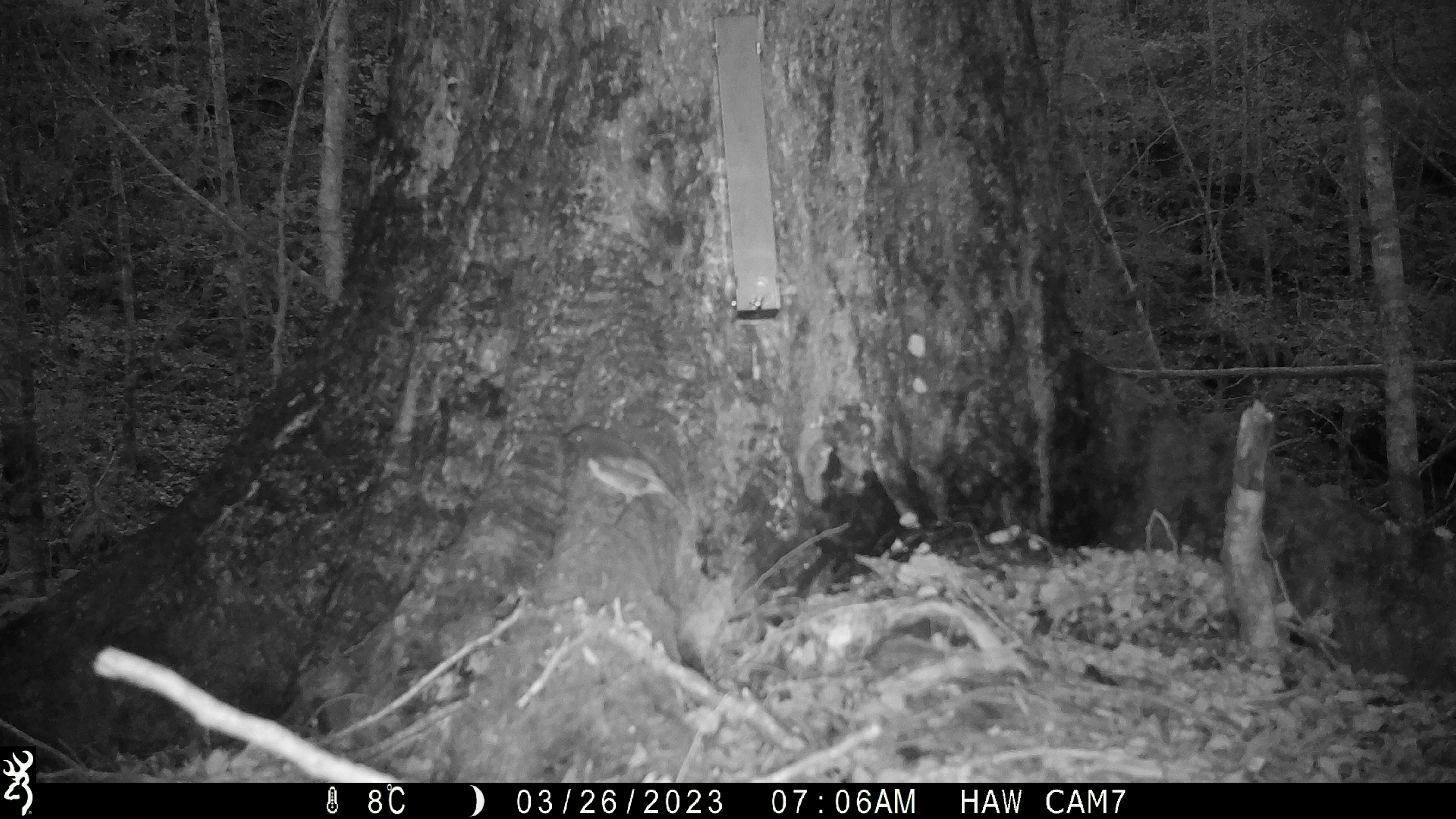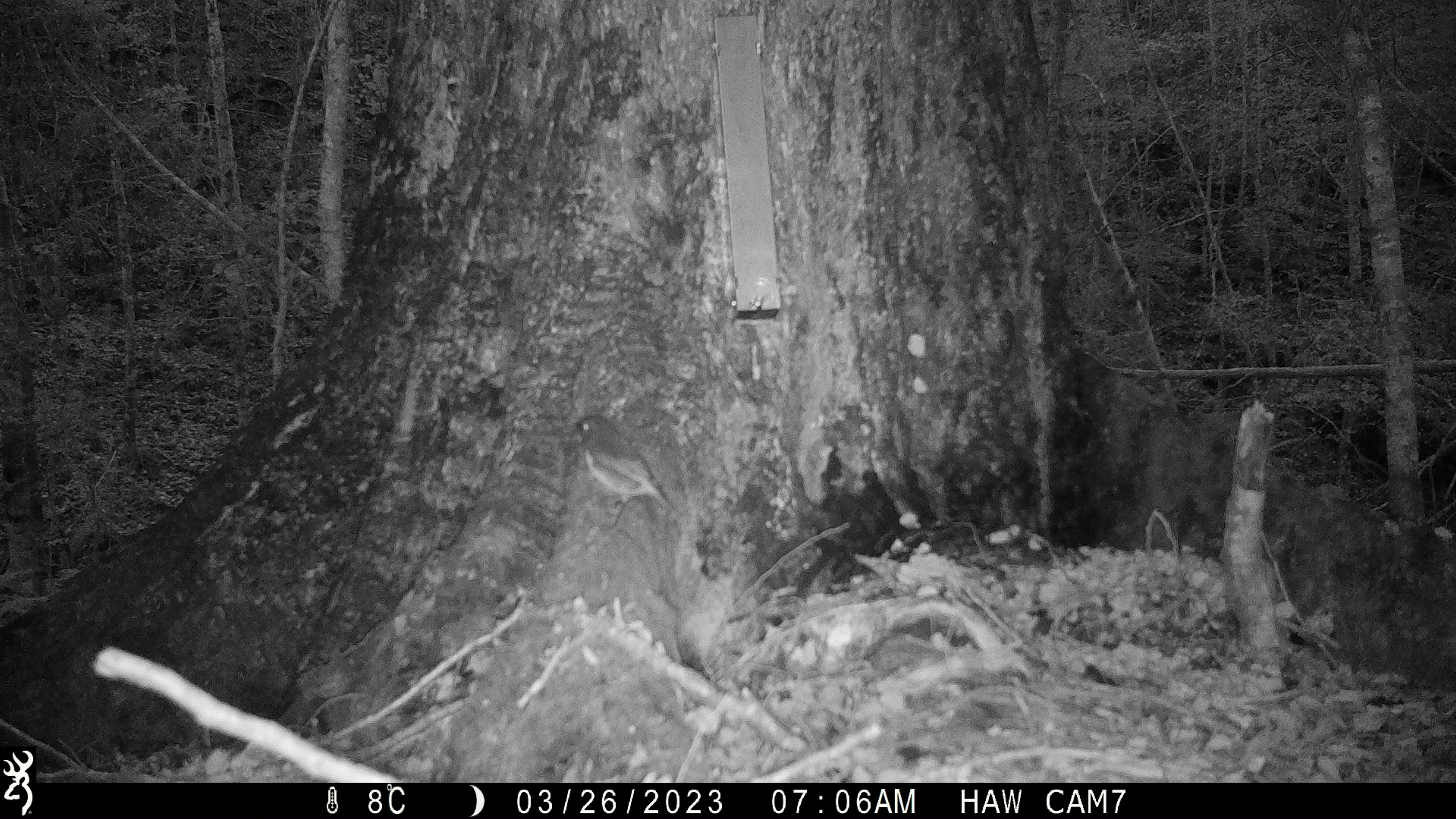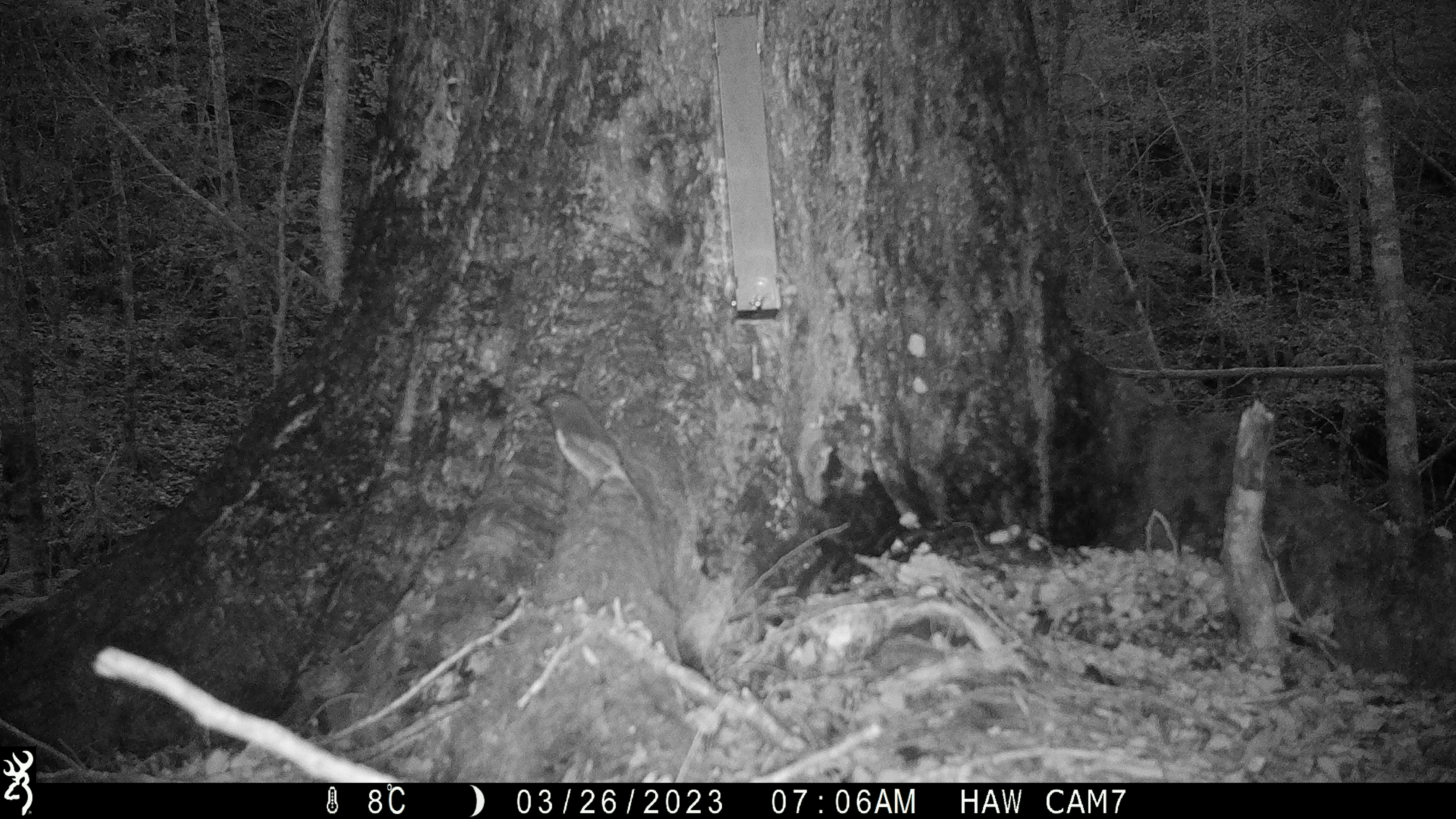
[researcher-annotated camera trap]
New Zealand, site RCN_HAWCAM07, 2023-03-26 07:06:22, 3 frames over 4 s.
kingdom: Animalia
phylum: Chordata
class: Aves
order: Passeriformes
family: Petroicidae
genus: Petroica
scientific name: Petroica australis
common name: new zealand robin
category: robin